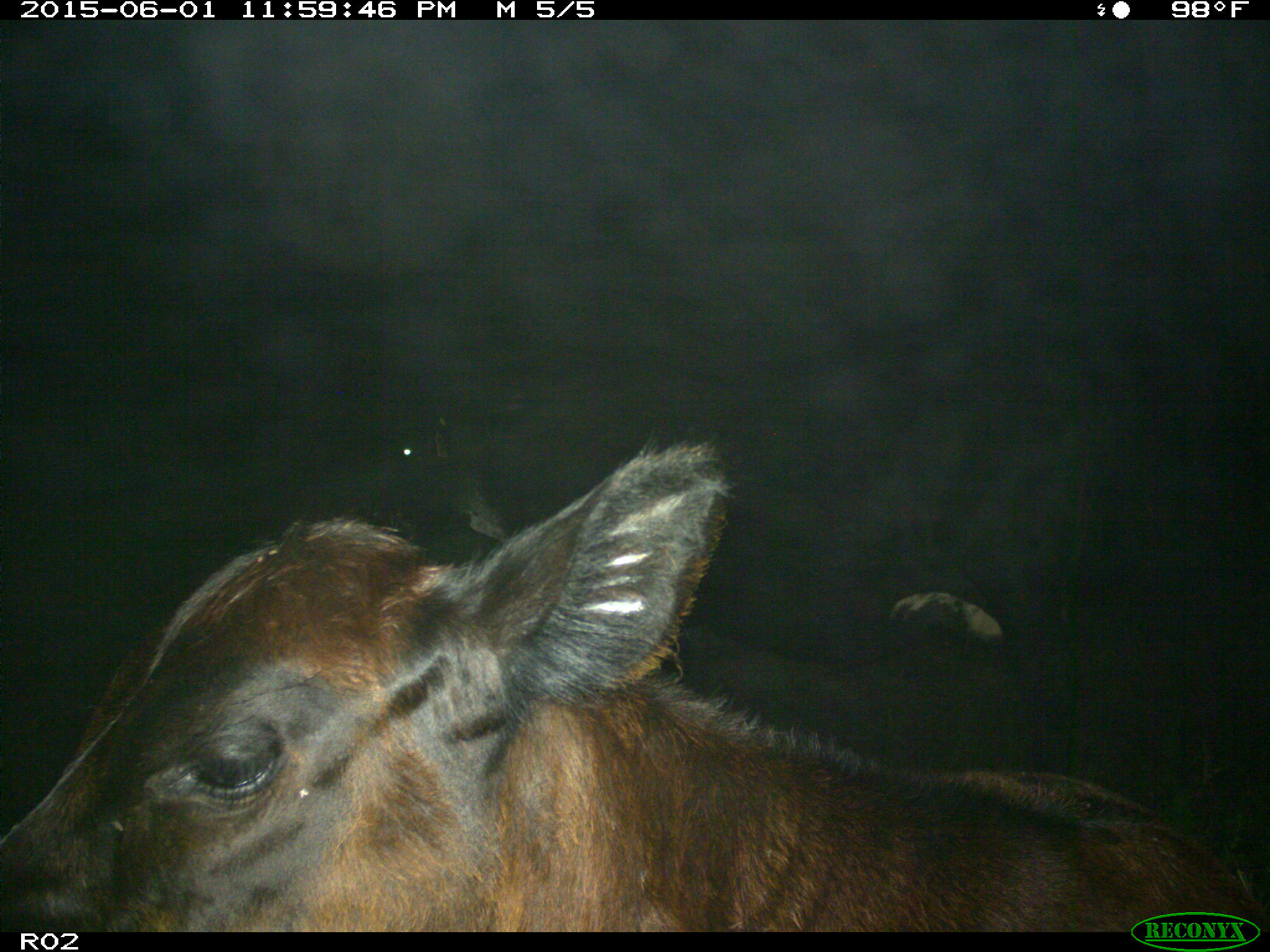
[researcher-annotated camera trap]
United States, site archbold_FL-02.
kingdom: Animalia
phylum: Chordata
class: Mammalia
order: Artiodactyla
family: Bovidae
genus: Bos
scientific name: Bos taurus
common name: domestic cow